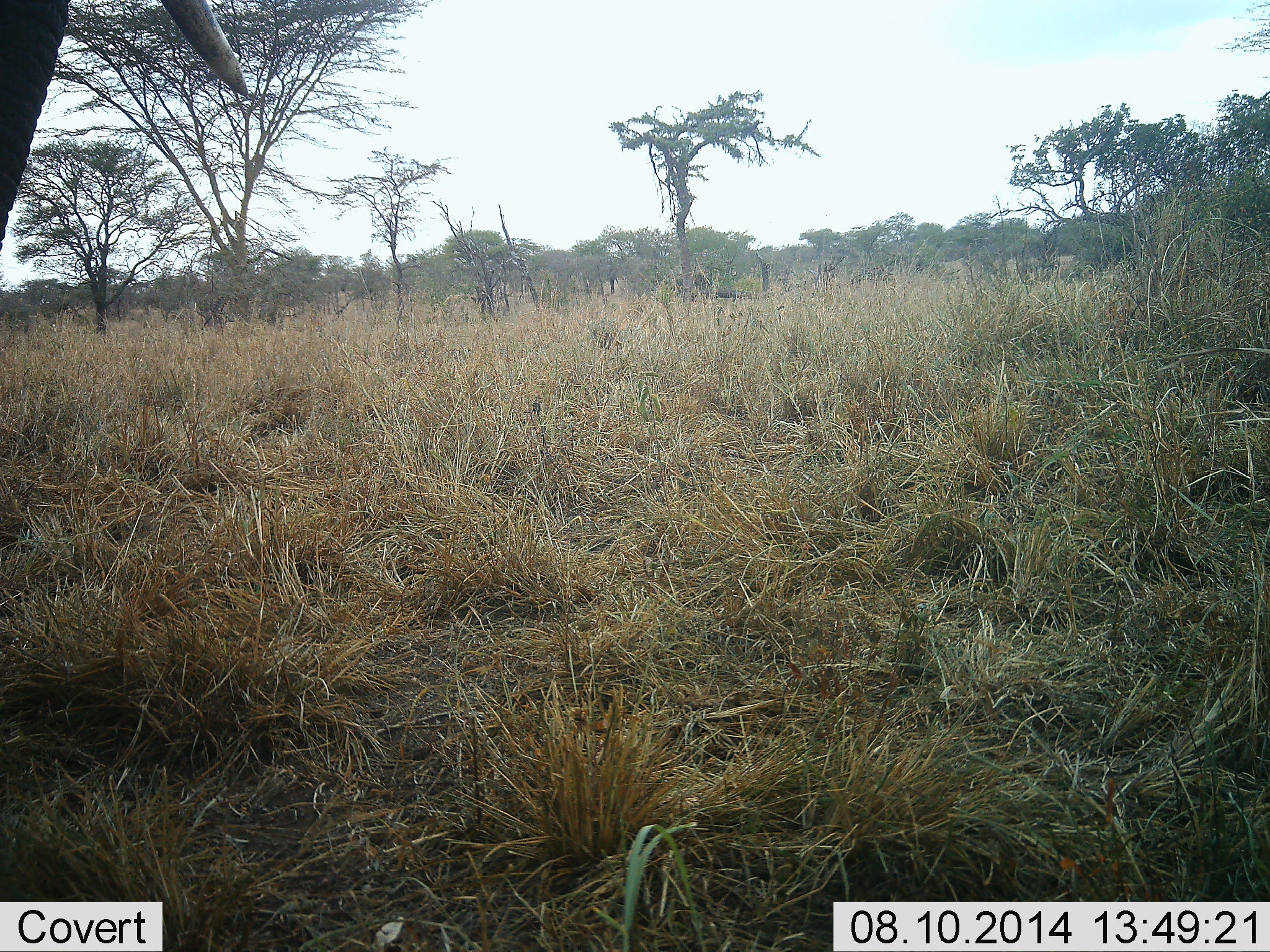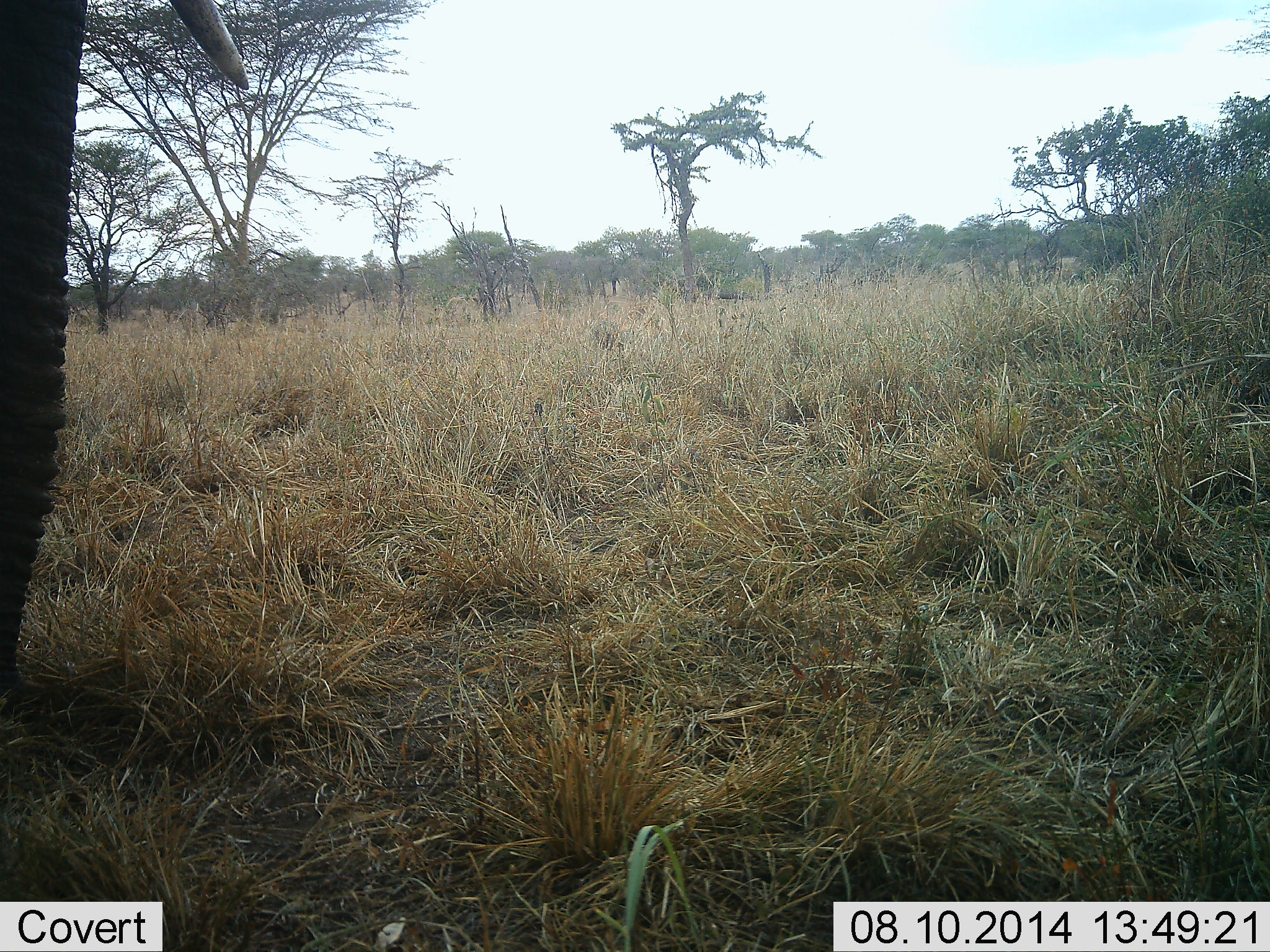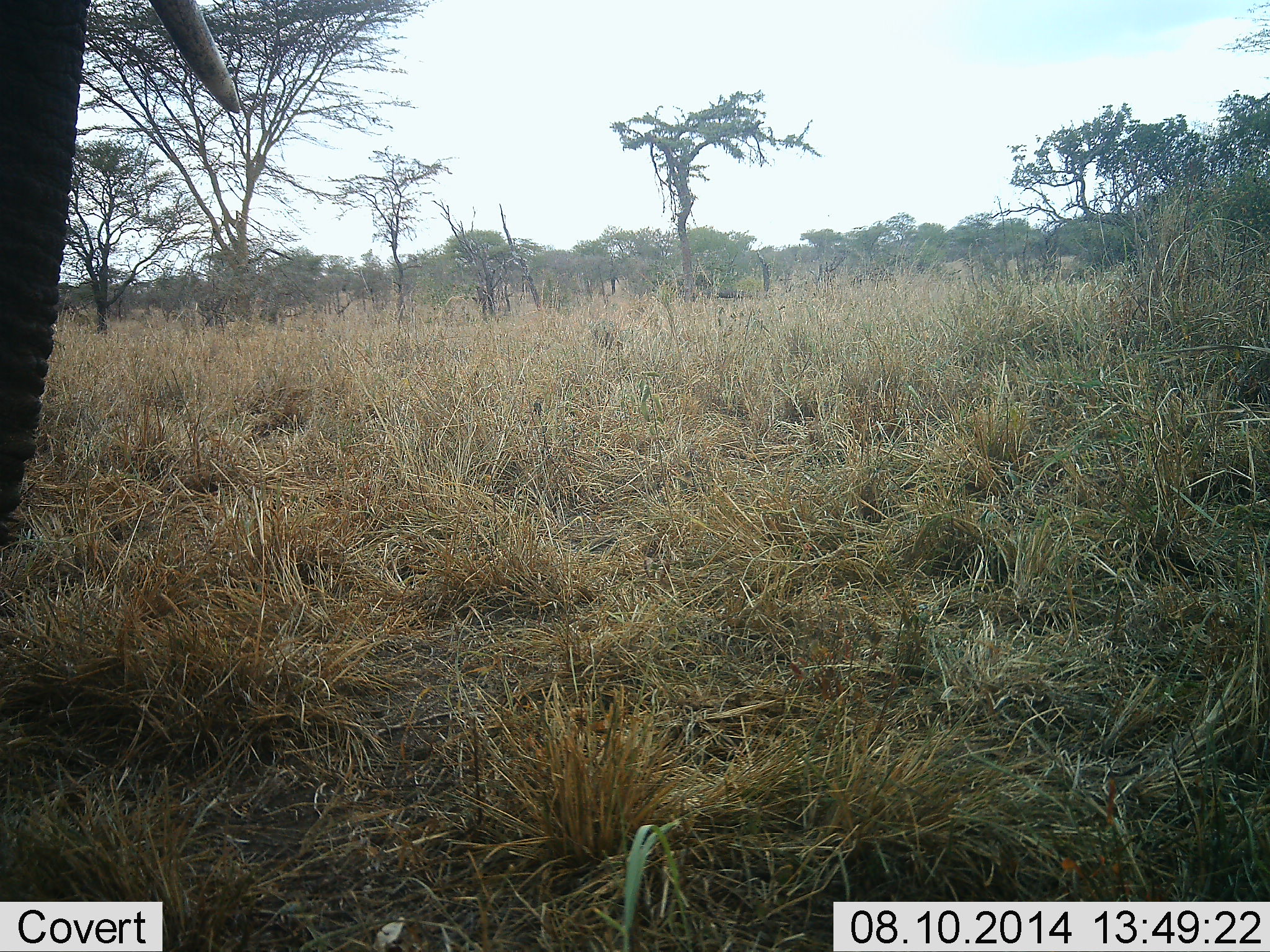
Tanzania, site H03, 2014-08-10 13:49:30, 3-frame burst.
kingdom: Animalia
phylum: Chordata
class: Mammalia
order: Proboscidea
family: Elephantidae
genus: Loxodonta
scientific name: Loxodonta africana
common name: african bush elephant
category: elephant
Elephant (african bush elephant) (Loxodonta africana), count 1. Behavior (volunteer vote fractions): standing 80%, resting 0%, moving 0%, interacting 0%. Young present (vote fraction): 0%. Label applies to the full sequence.